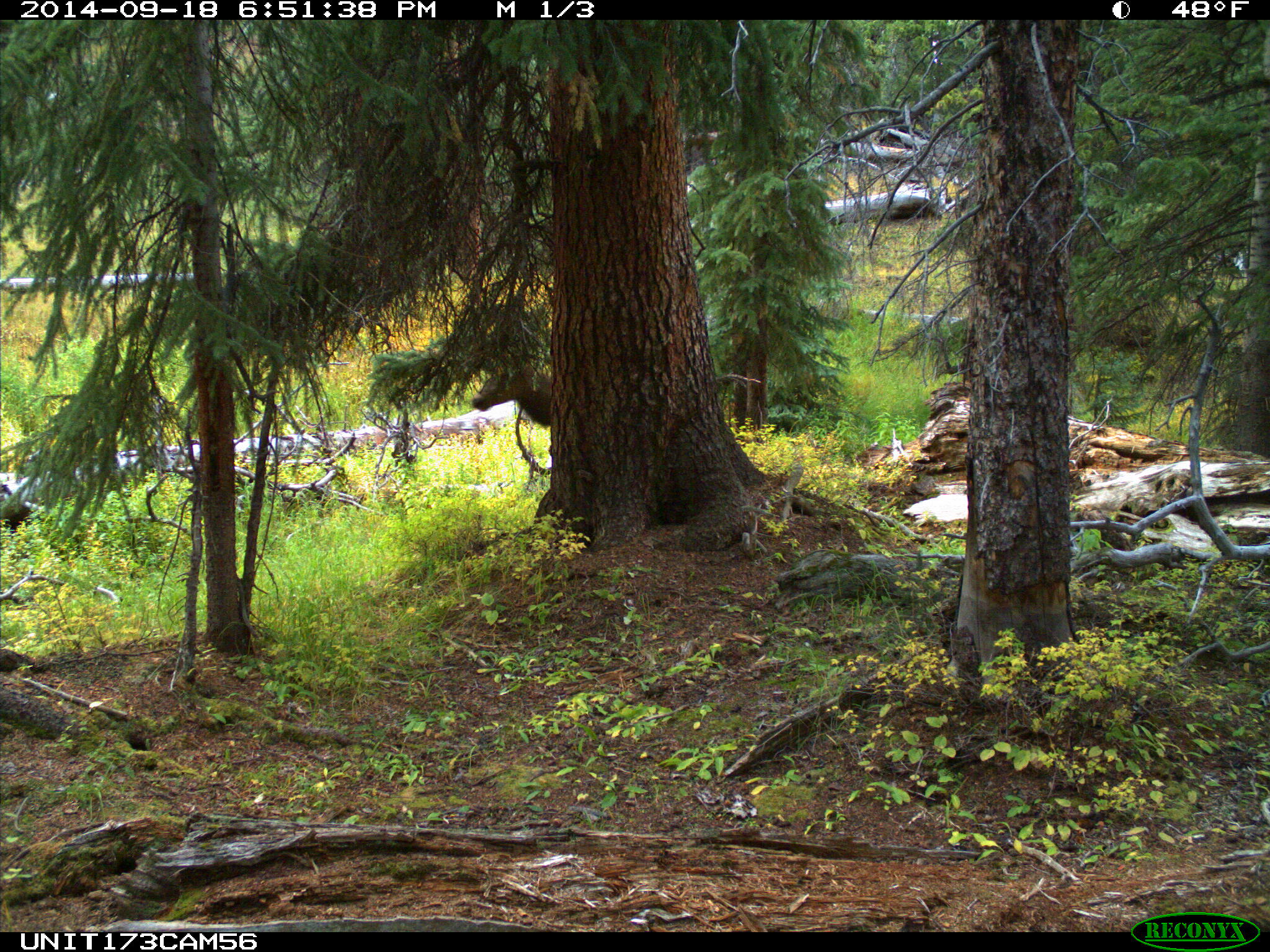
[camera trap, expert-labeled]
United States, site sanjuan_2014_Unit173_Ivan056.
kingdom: Animalia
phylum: Chordata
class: Mammalia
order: Artiodactyla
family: Cervidae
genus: Cervus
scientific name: Cervus elaphus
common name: red deer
Cervus elaphus (red deer).